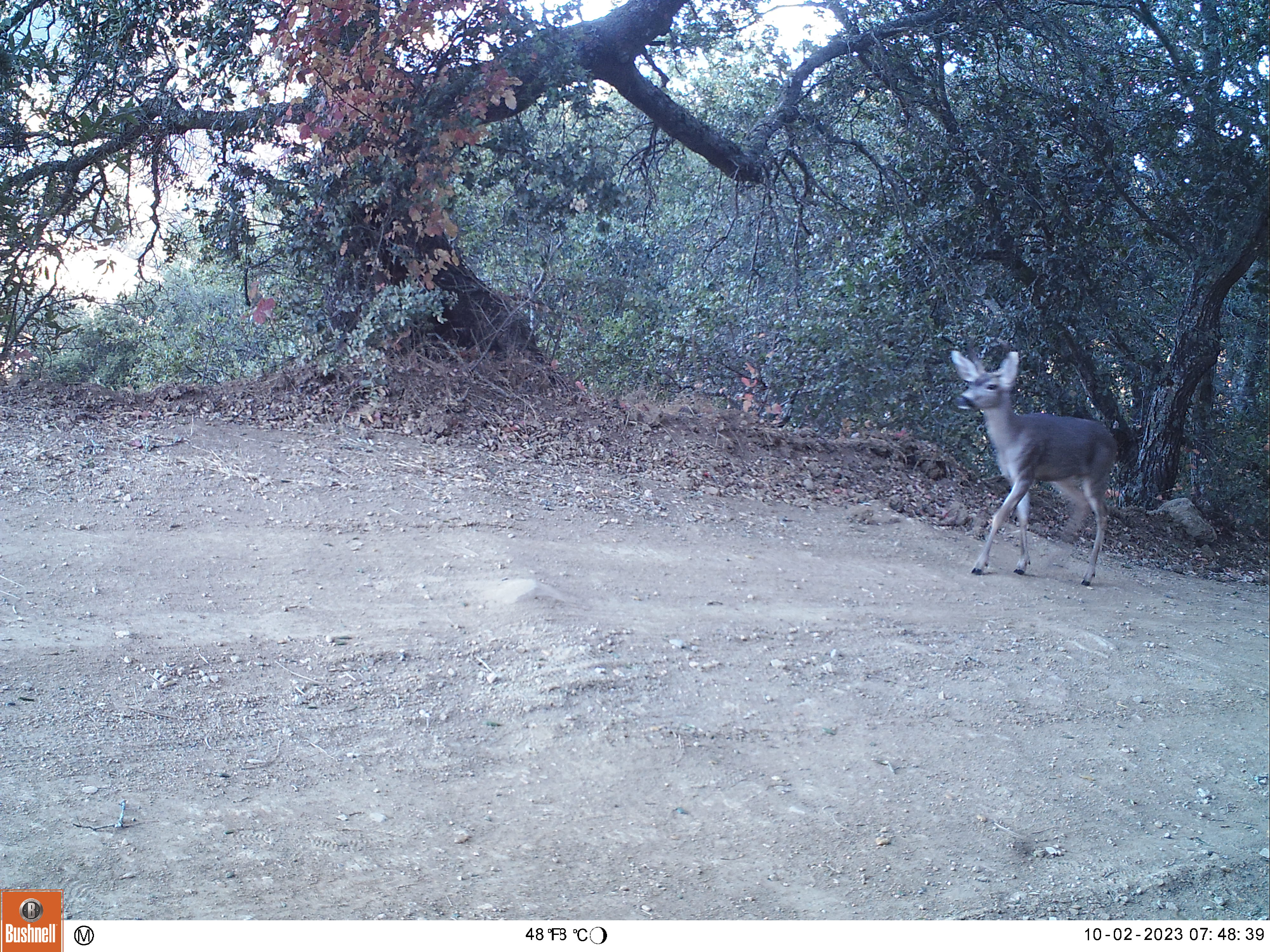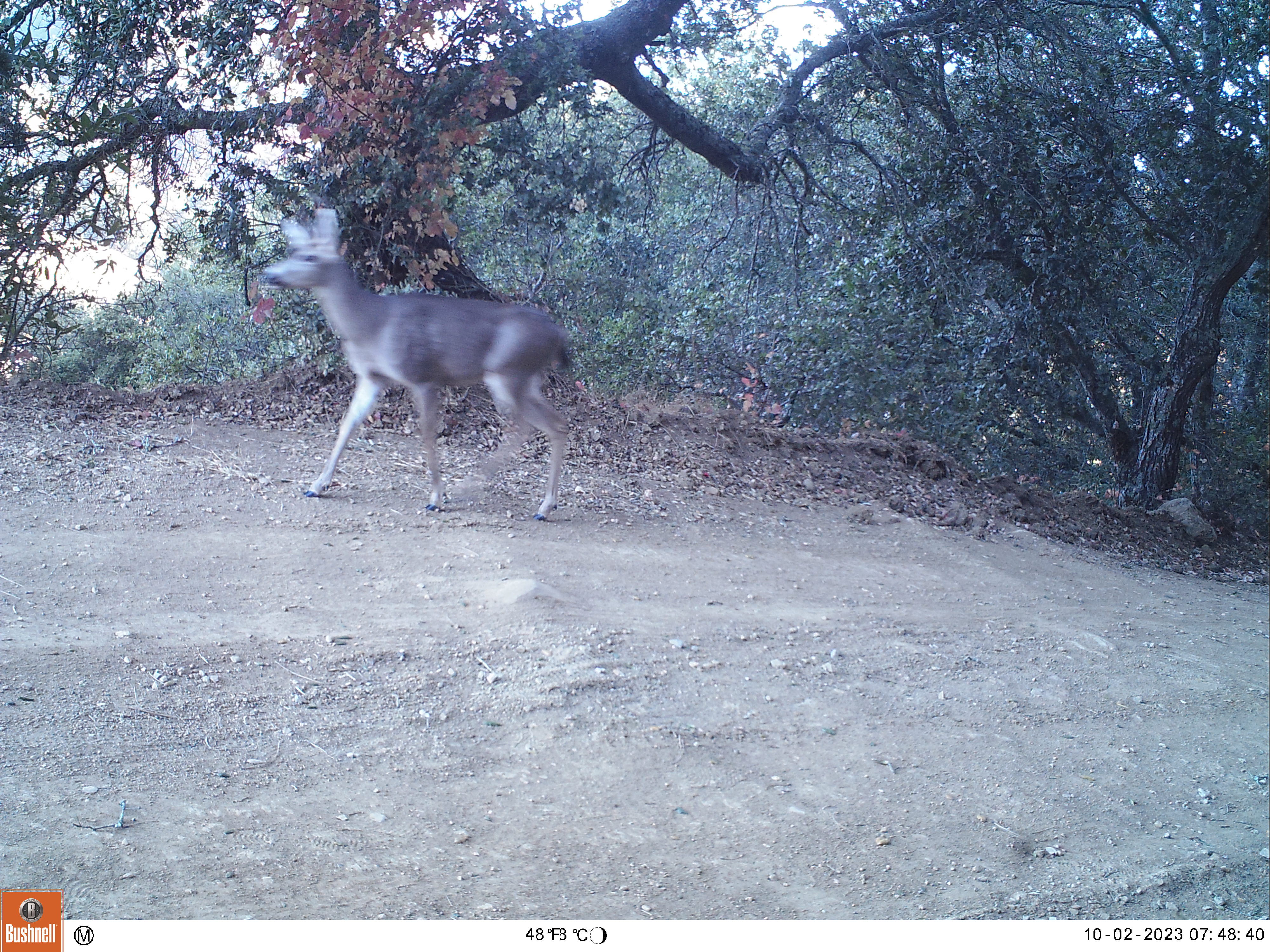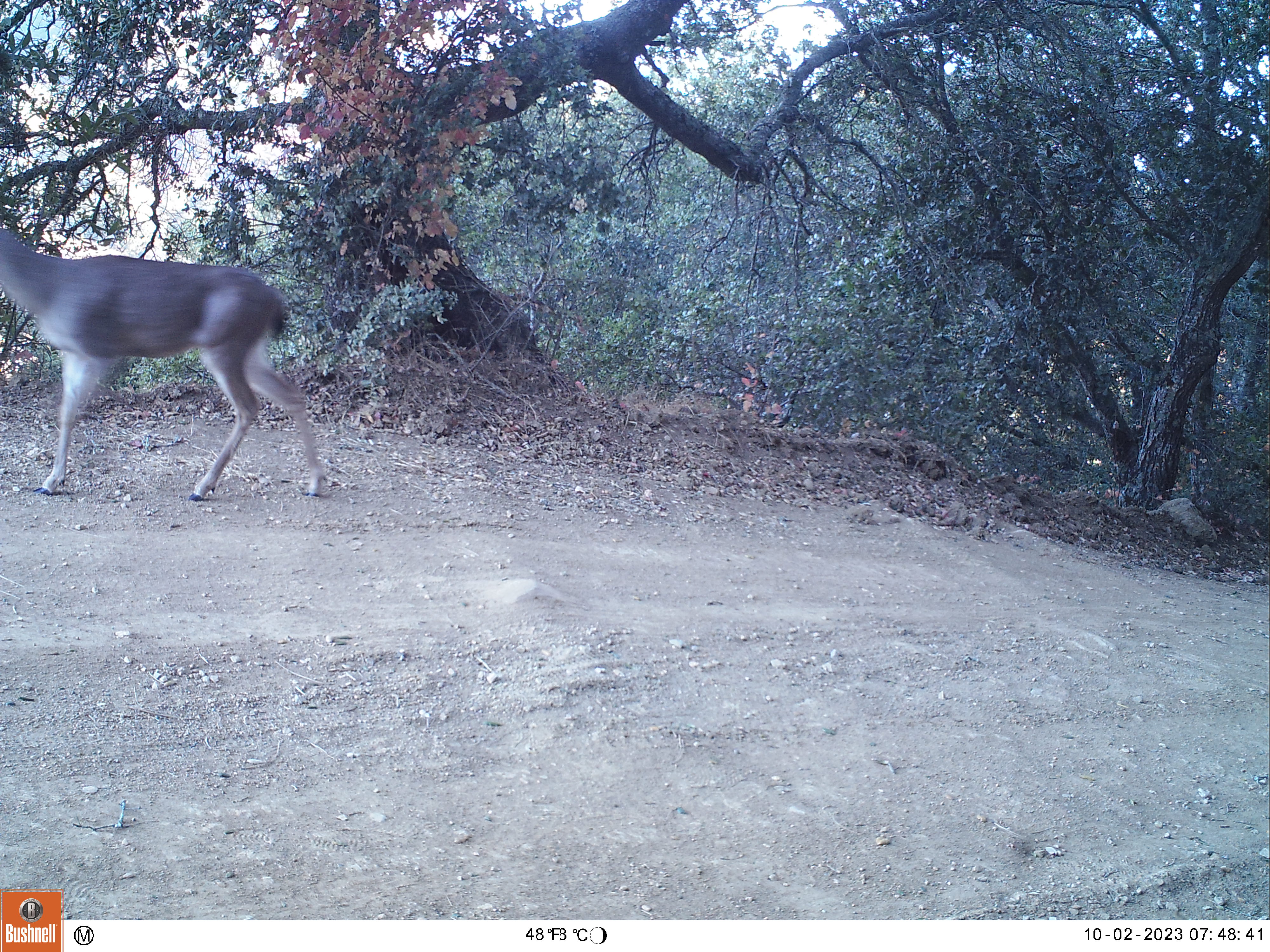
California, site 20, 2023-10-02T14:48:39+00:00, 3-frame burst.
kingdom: Animalia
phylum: Chordata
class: Mammalia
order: Artiodactyla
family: Cervidae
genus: Odocoileus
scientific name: Odocoileus hemionus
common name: mule deer